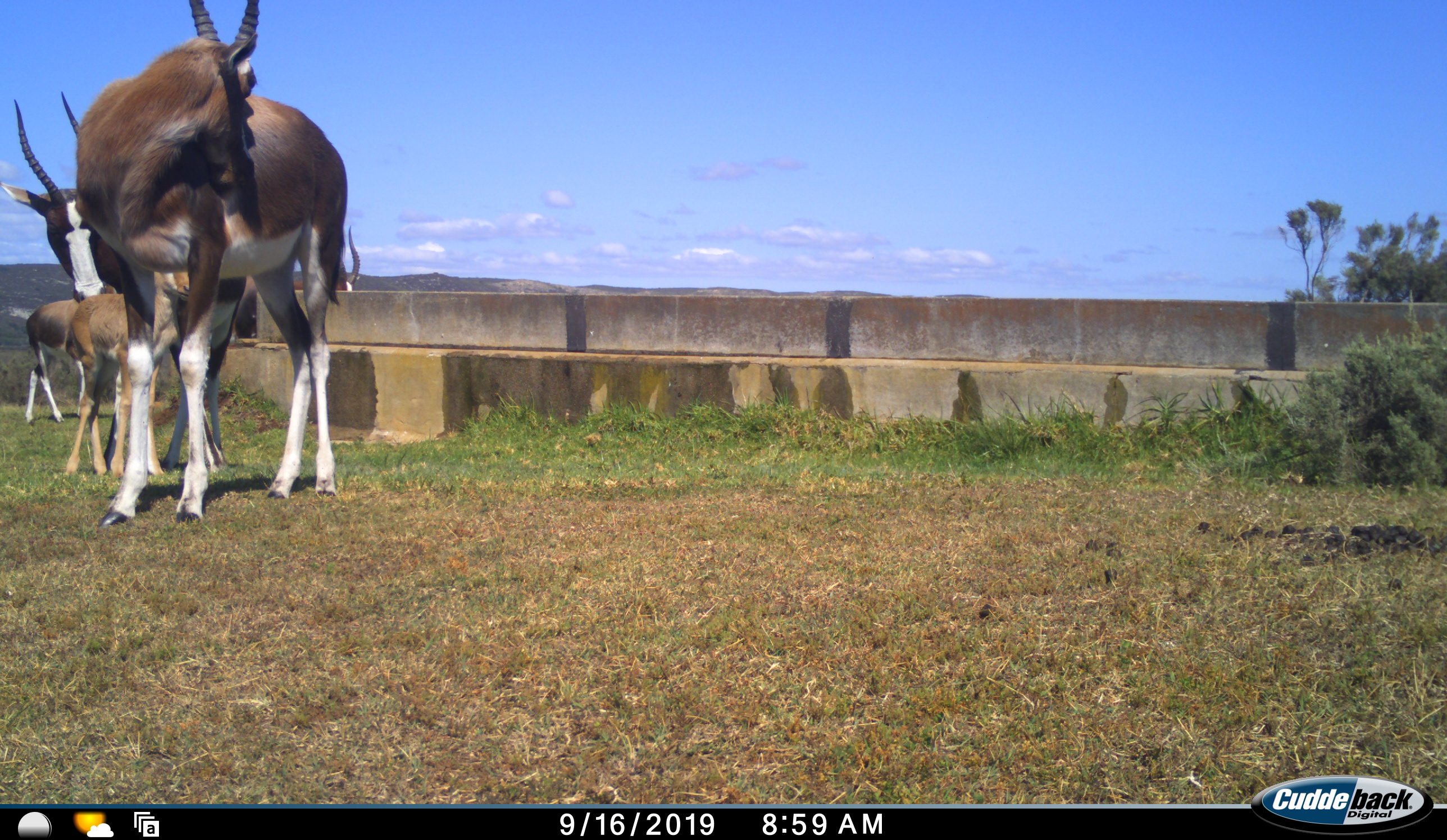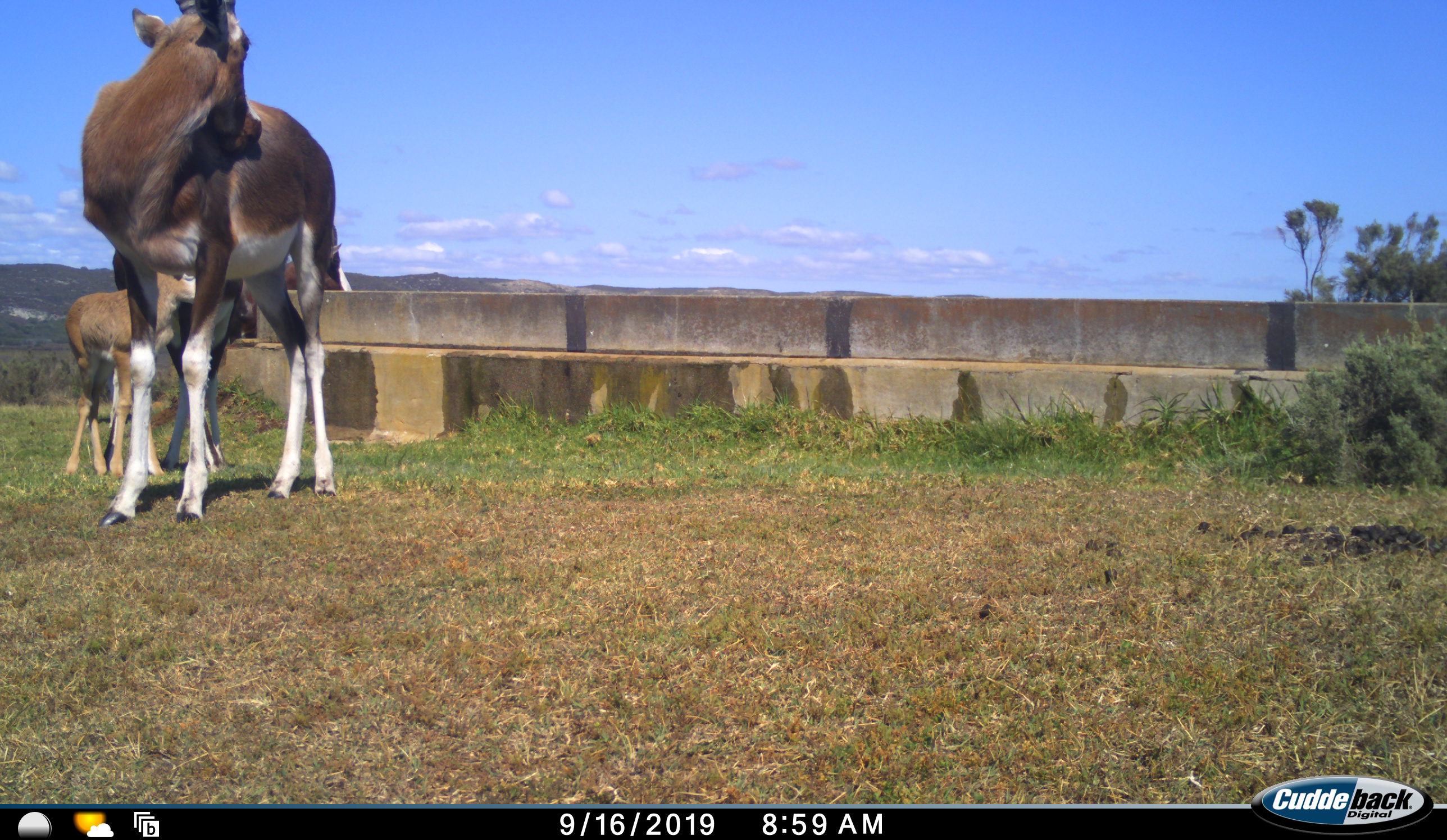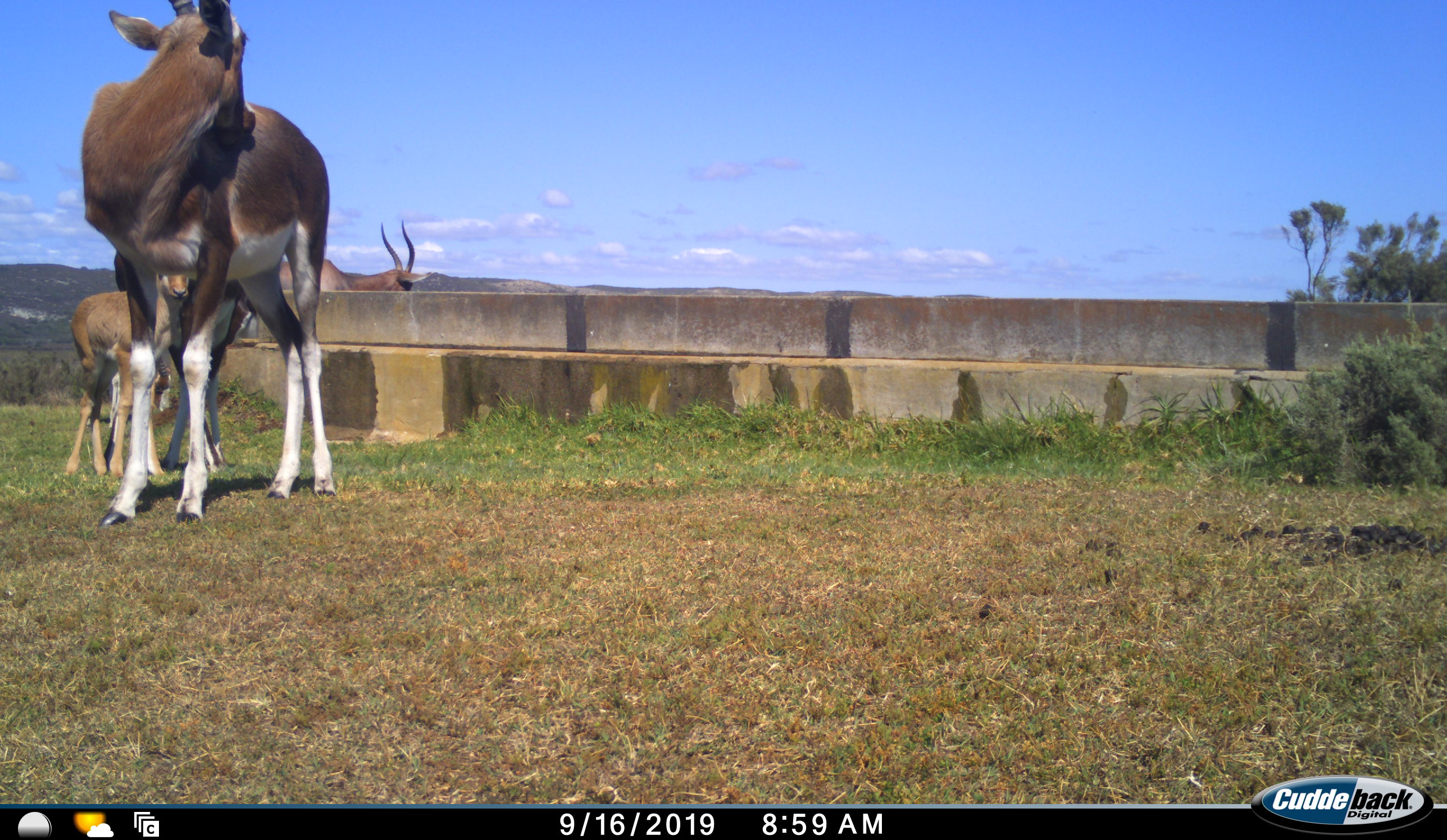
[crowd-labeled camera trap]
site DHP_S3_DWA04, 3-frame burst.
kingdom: Animalia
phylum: Chordata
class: Mammalia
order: Artiodactyla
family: Bovidae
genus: Damaliscus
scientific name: Damaliscus pygargus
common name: bontebok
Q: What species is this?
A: Bontebok (Damaliscus pygargus).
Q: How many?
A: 4.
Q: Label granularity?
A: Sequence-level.